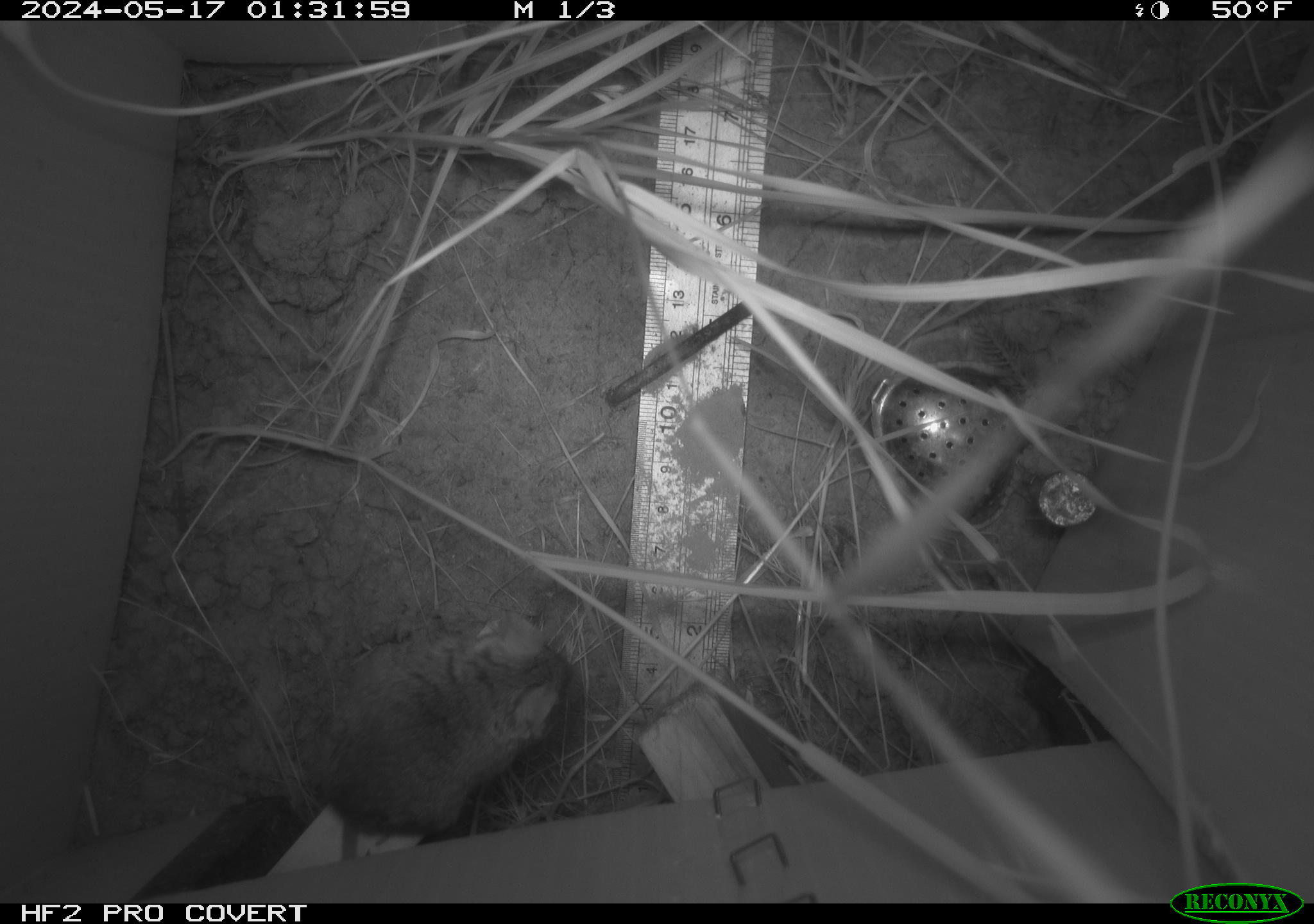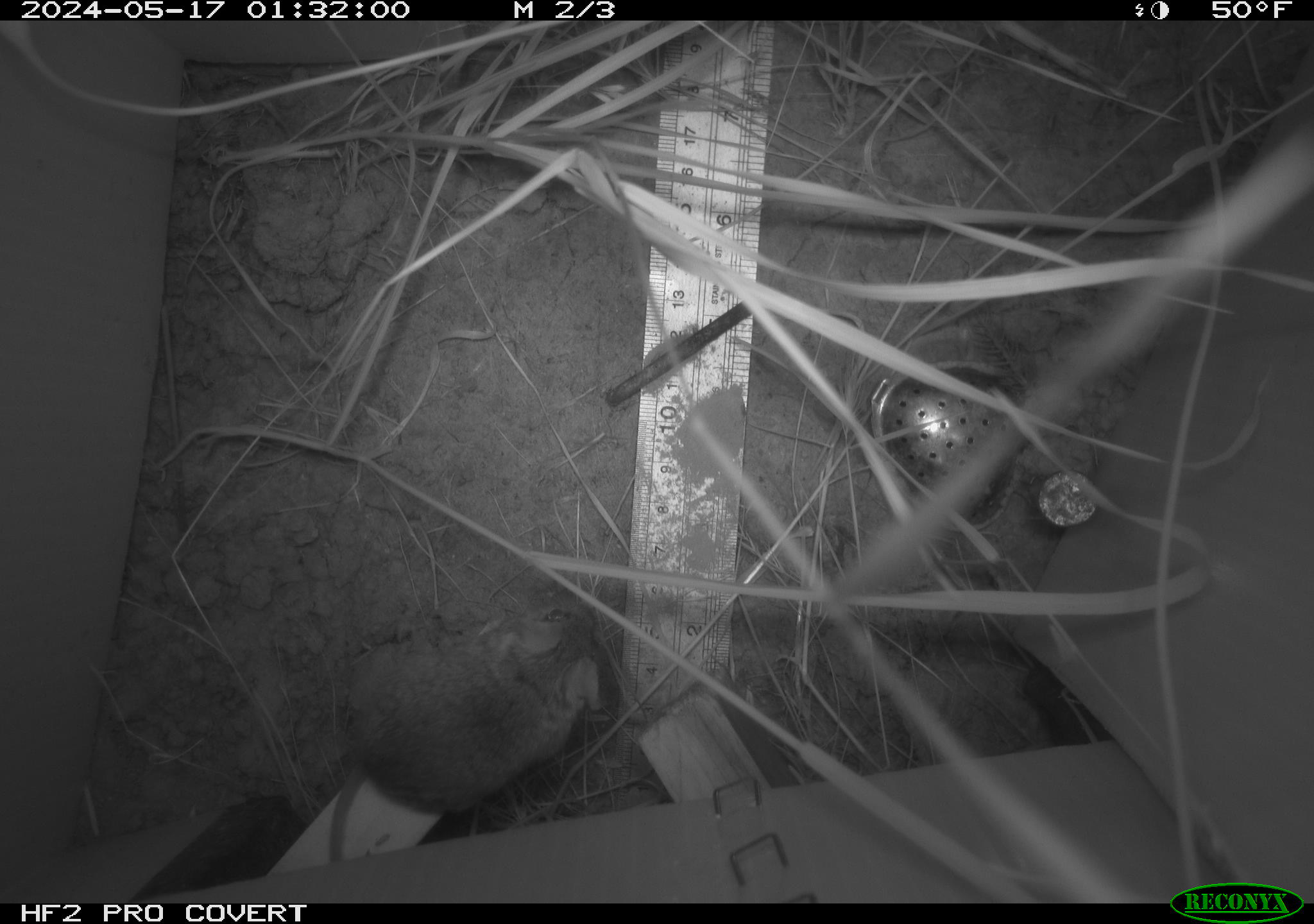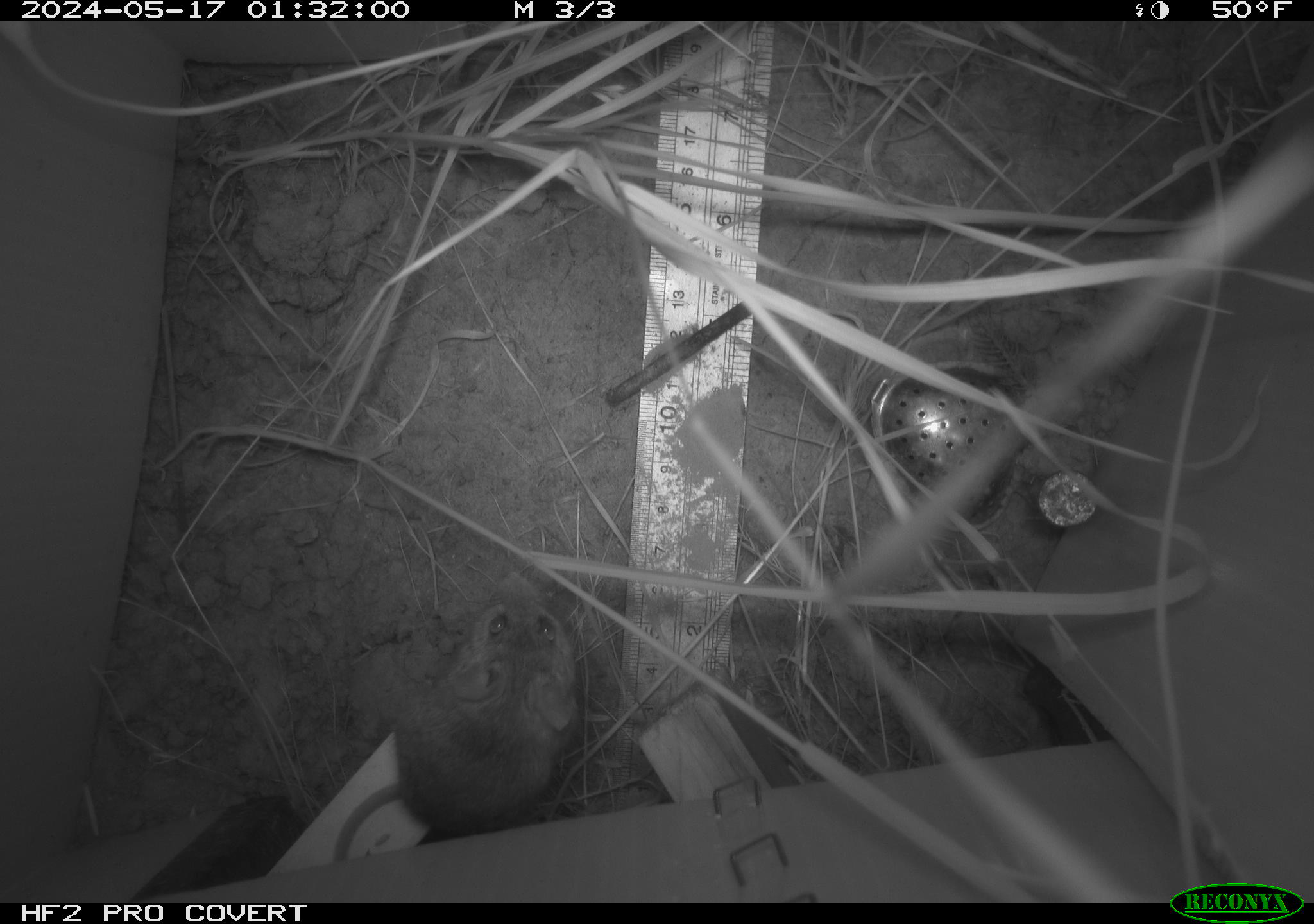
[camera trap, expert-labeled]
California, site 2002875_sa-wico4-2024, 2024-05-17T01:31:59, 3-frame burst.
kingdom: Animalia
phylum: Chordata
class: Mammalia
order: Rodentia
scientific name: Rodentia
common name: rodent